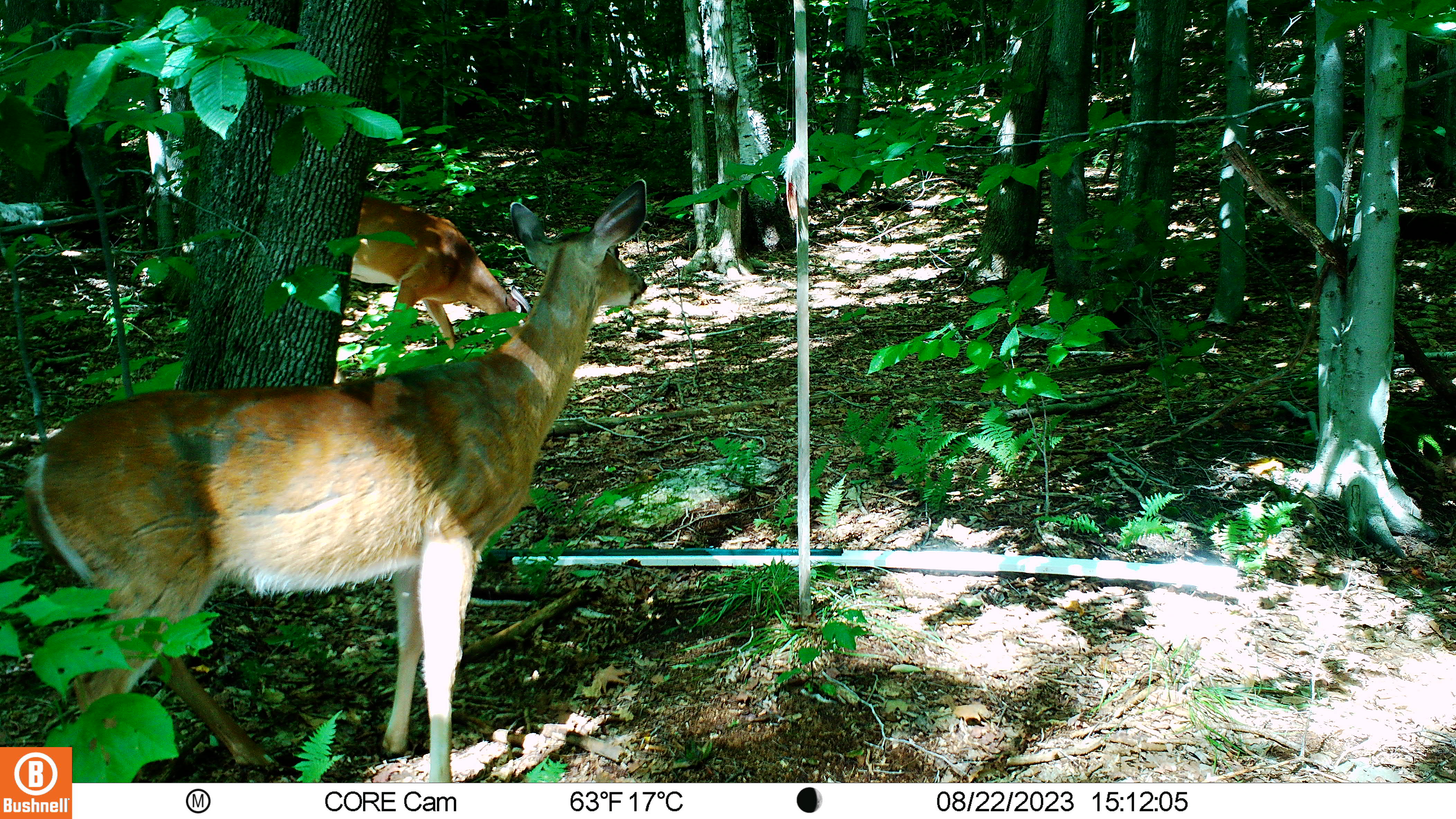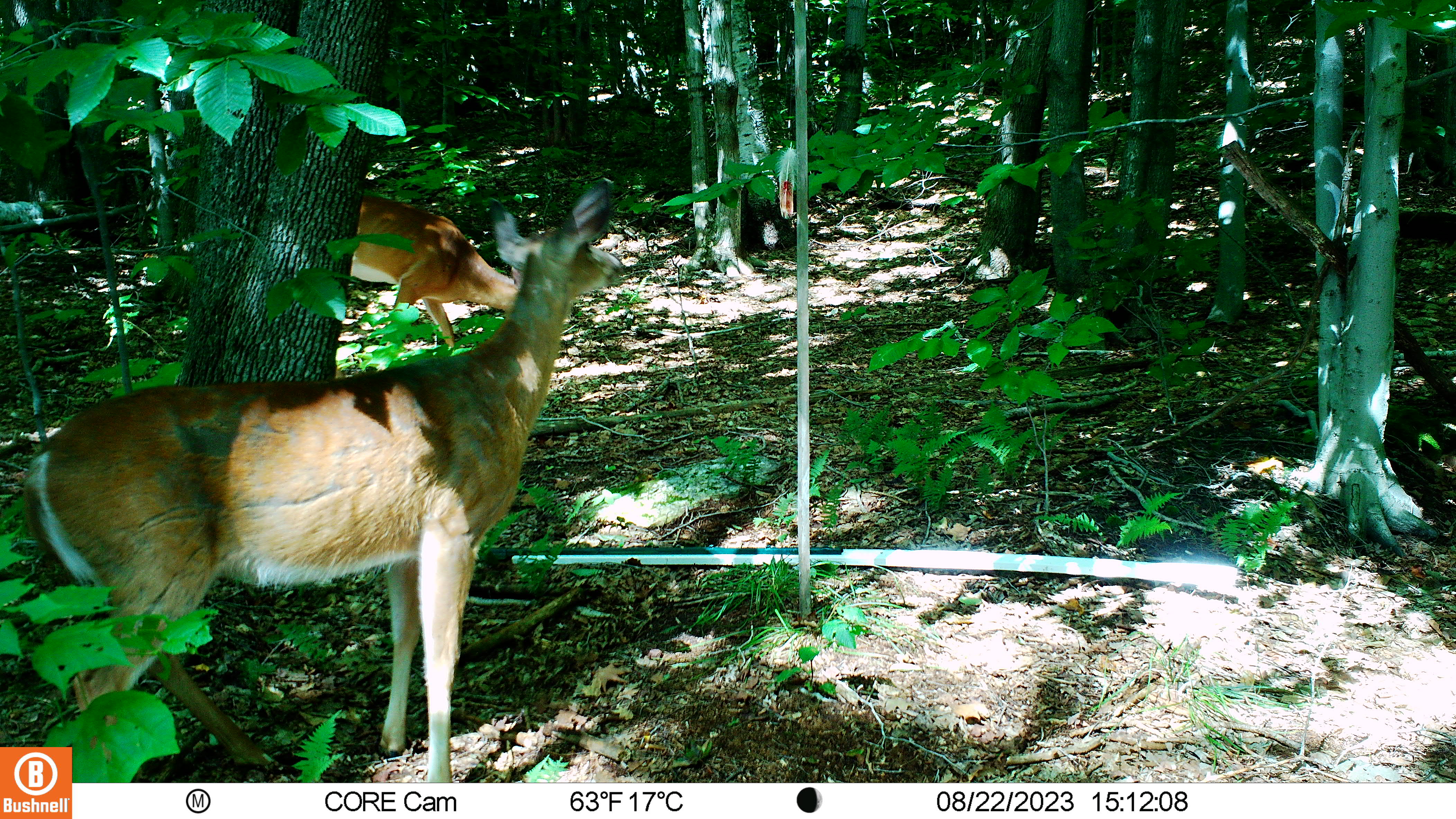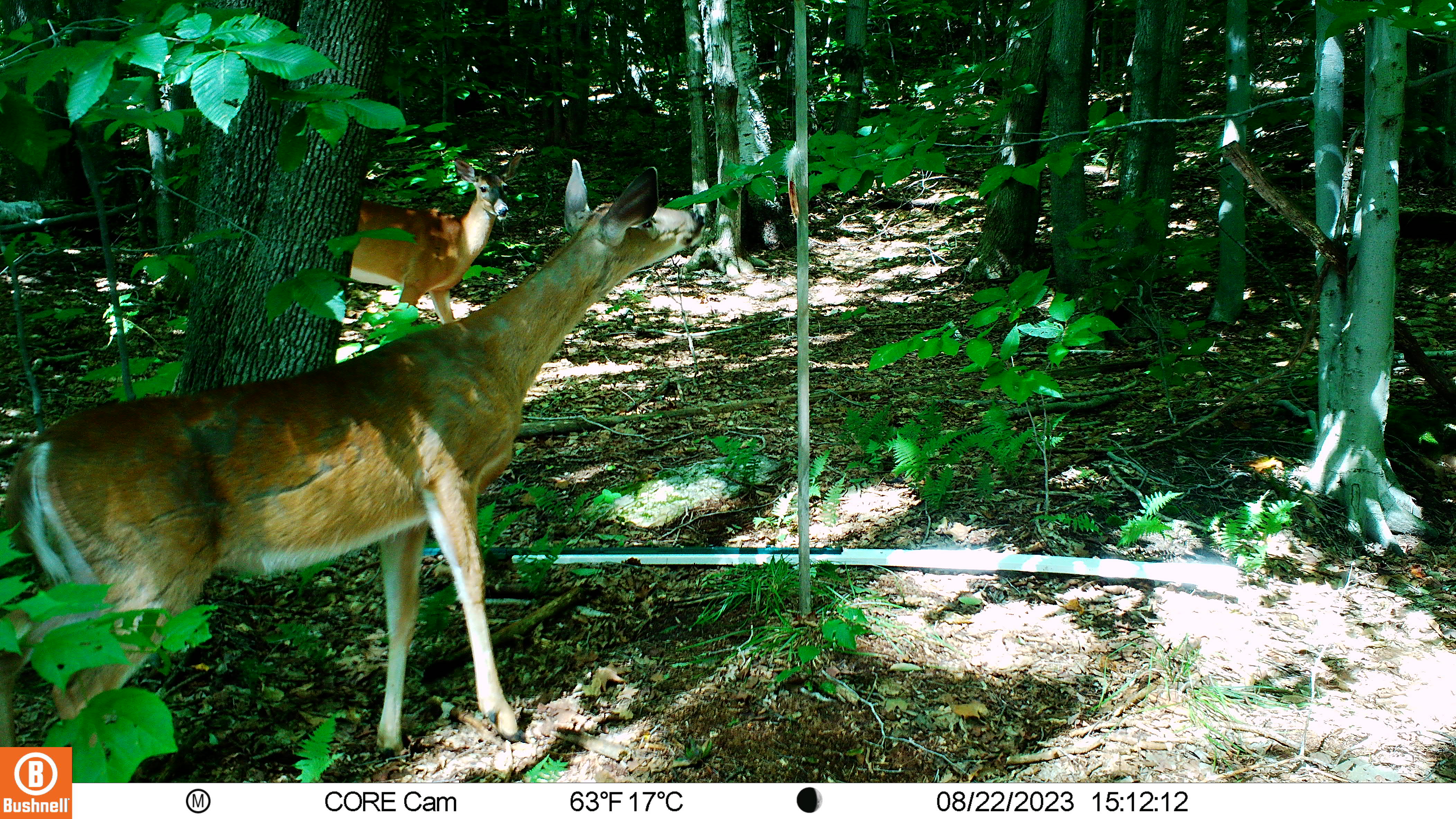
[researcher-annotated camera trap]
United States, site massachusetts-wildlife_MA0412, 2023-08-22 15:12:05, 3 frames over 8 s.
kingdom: Animalia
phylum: Chordata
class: Mammalia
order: Artiodactyla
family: Cervidae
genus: Odocoileus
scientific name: Odocoileus virginianus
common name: white-tailed deer